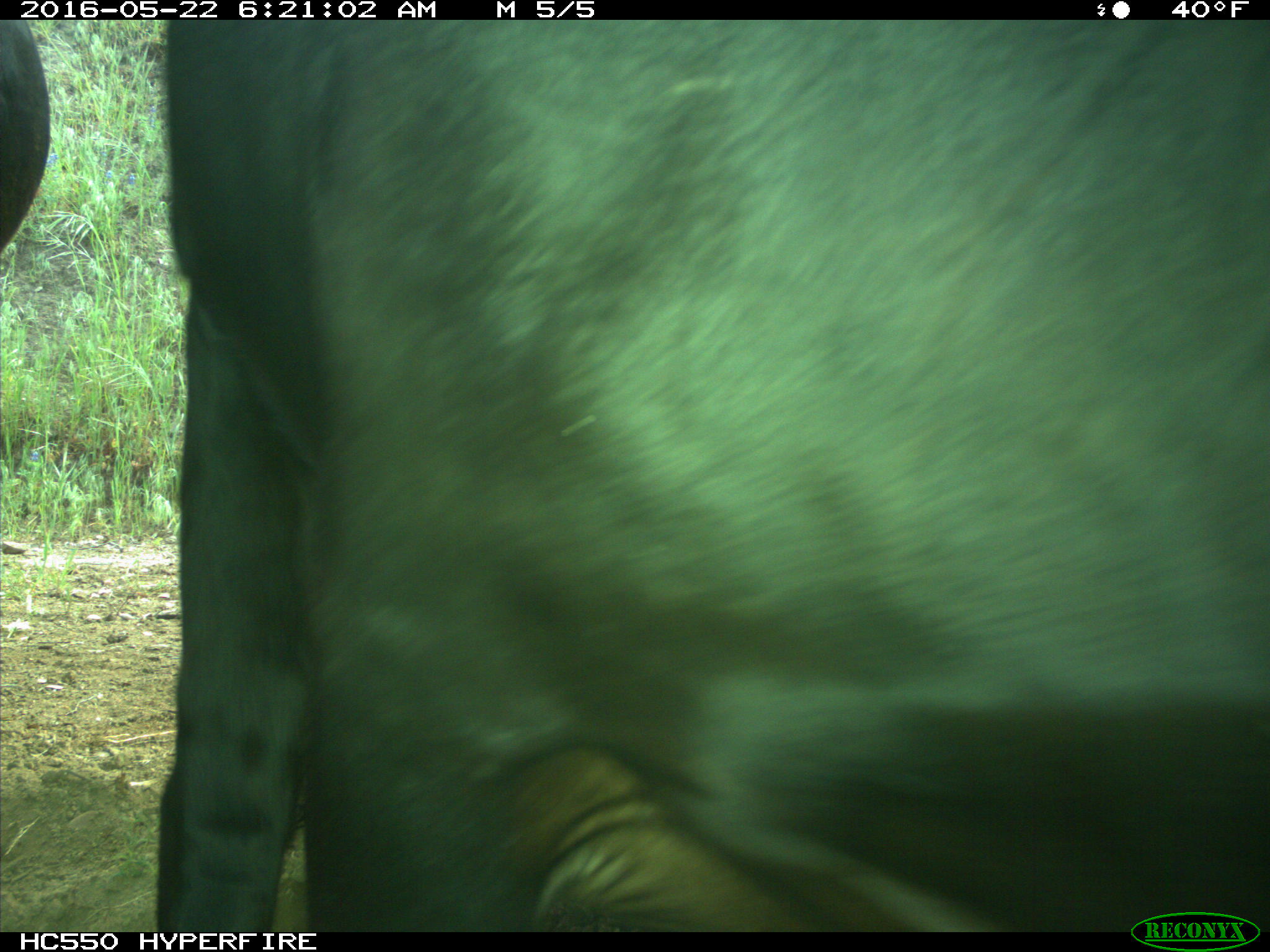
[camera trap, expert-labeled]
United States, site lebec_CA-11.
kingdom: Animalia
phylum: Chordata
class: Mammalia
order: Artiodactyla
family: Bovidae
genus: Bos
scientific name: Bos taurus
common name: domestic cow